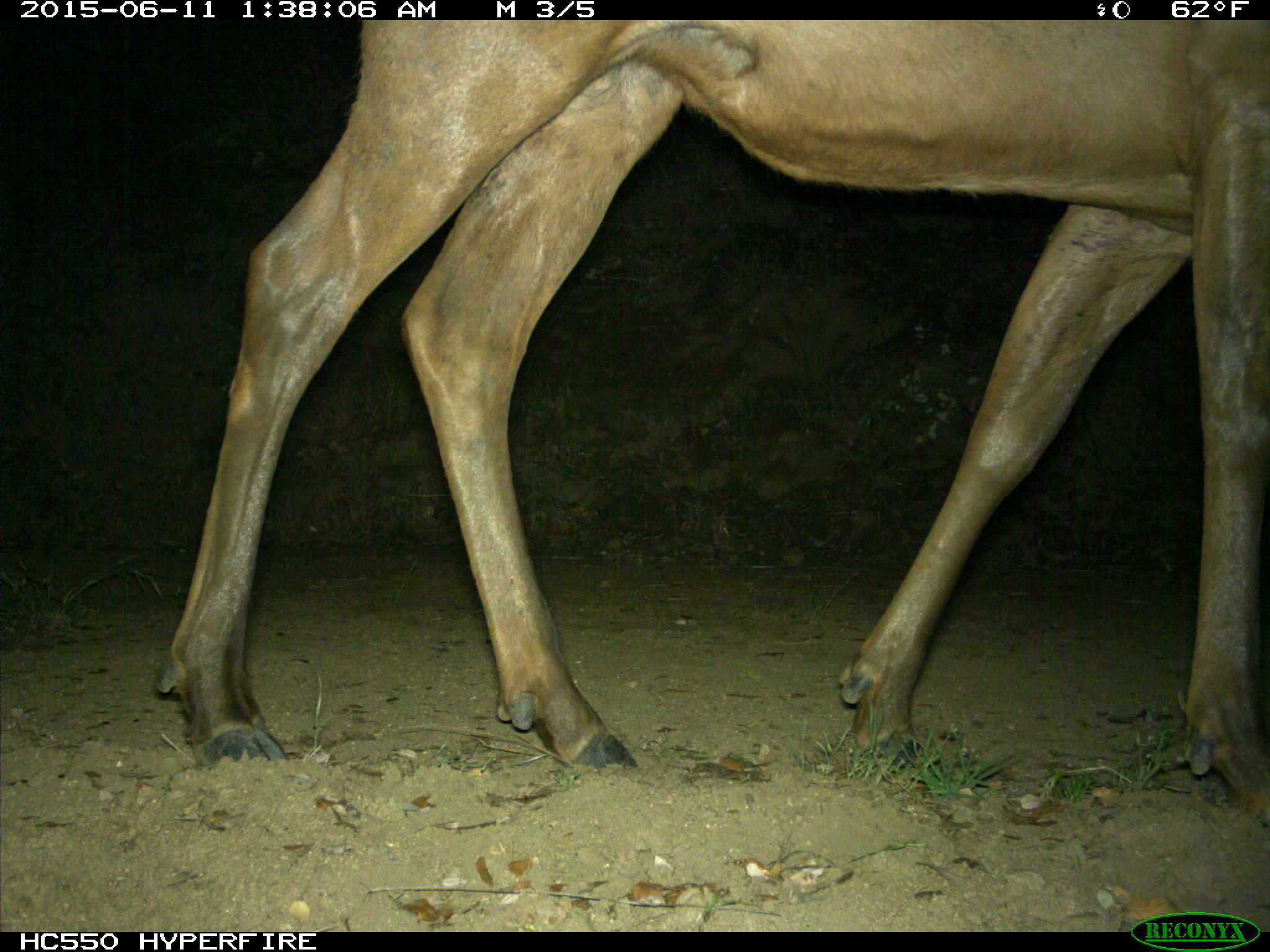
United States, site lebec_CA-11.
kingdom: Animalia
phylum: Chordata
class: Mammalia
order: Artiodactyla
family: Cervidae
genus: Cervus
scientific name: Cervus canadensis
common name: elk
Cervus canadensis (elk).